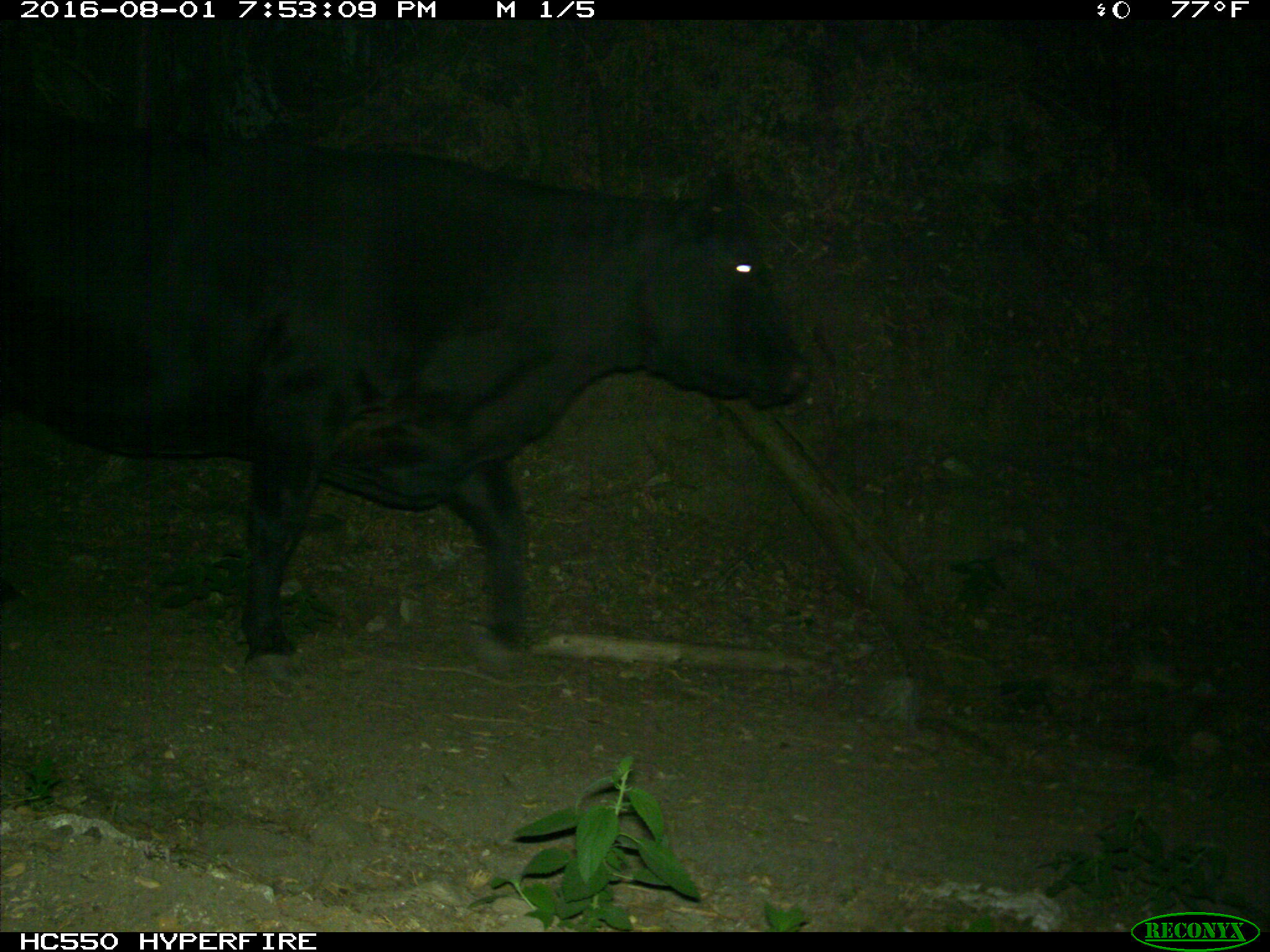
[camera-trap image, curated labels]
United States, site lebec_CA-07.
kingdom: Animalia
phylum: Chordata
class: Mammalia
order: Artiodactyla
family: Bovidae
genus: Bos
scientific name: Bos taurus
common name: domestic cow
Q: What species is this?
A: Bos taurus (domestic cow).